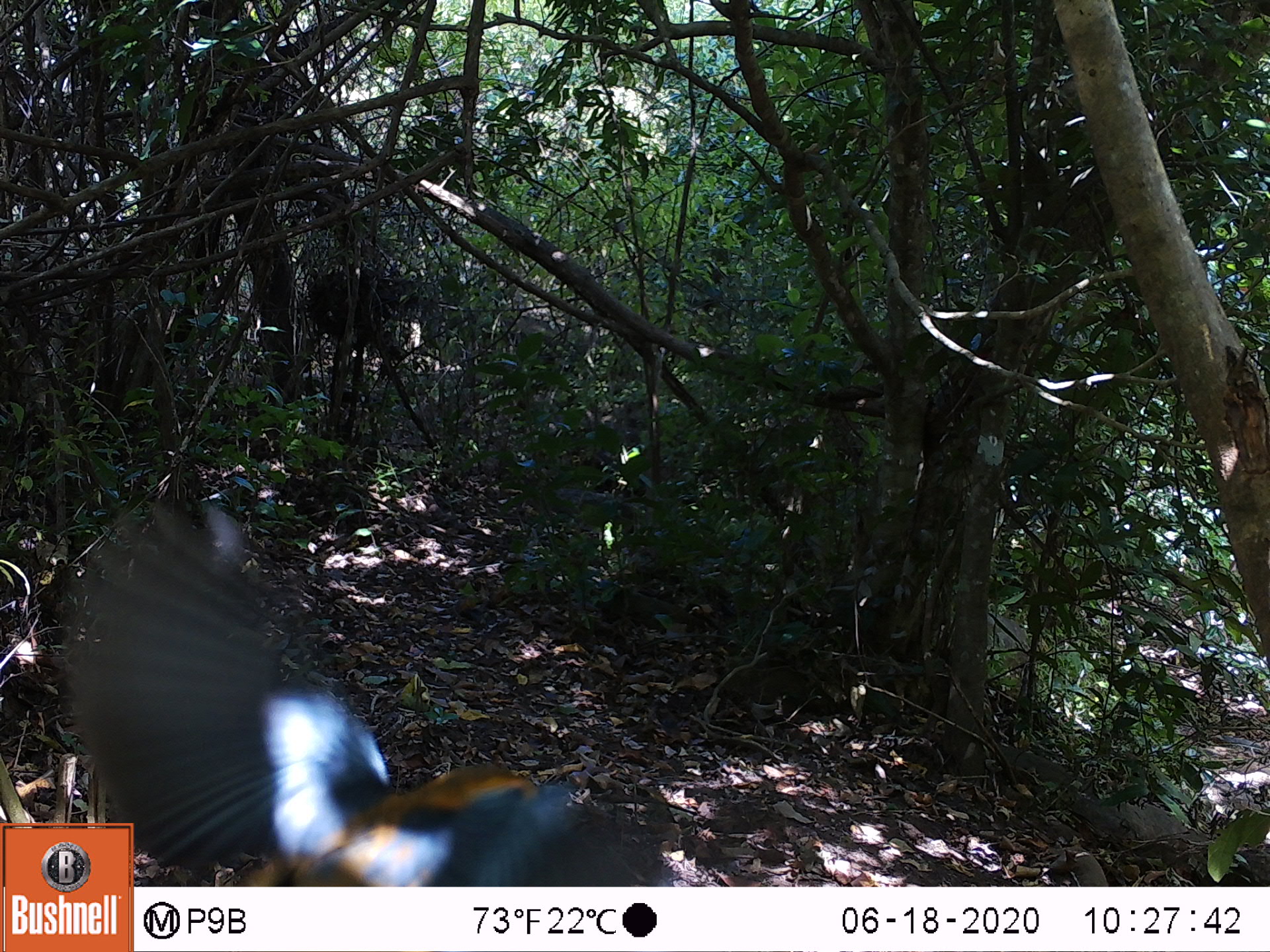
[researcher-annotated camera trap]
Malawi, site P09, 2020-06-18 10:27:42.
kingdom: Animalia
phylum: Chordata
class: Aves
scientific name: Aves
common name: bird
Bird (Aves), count 1.